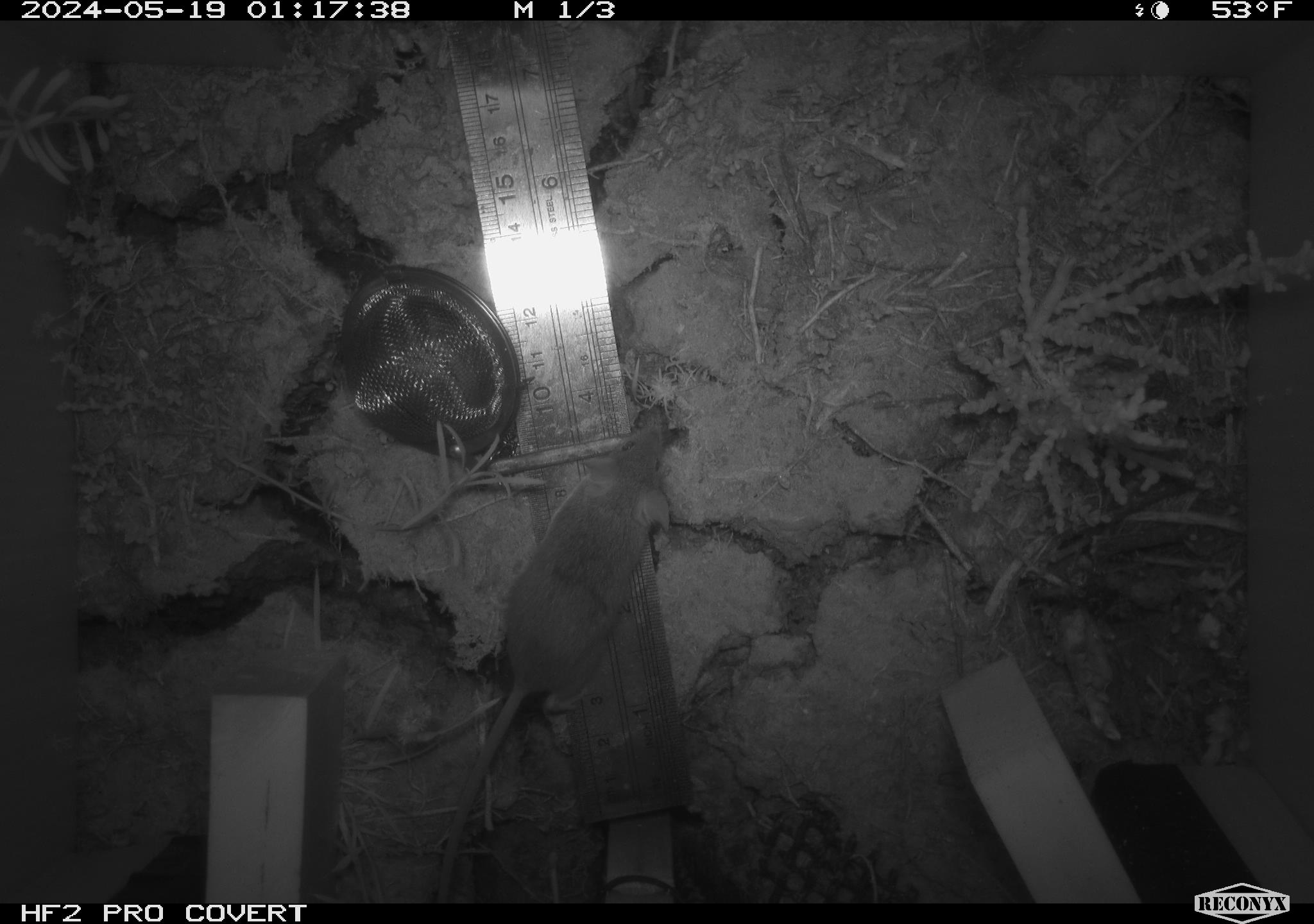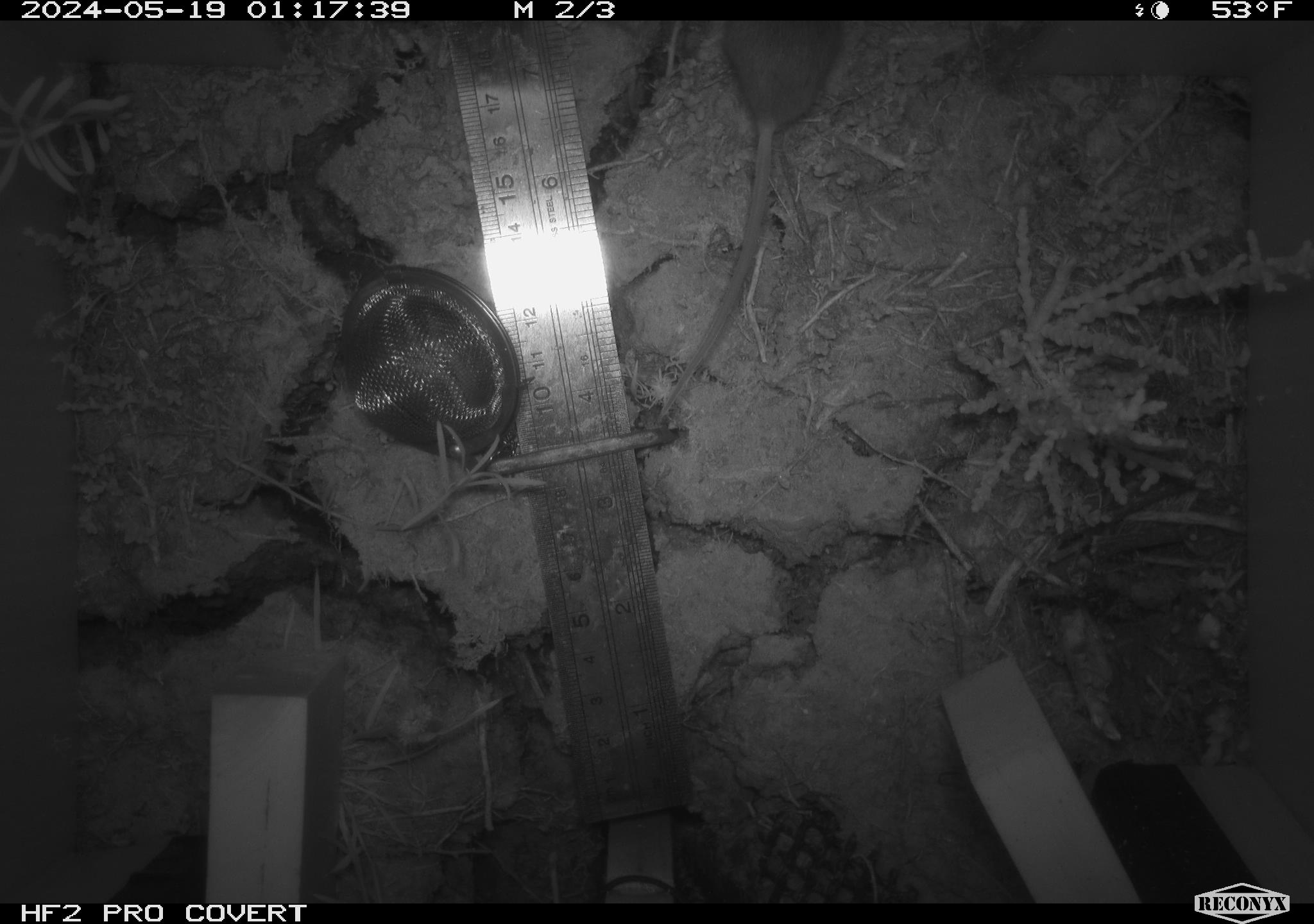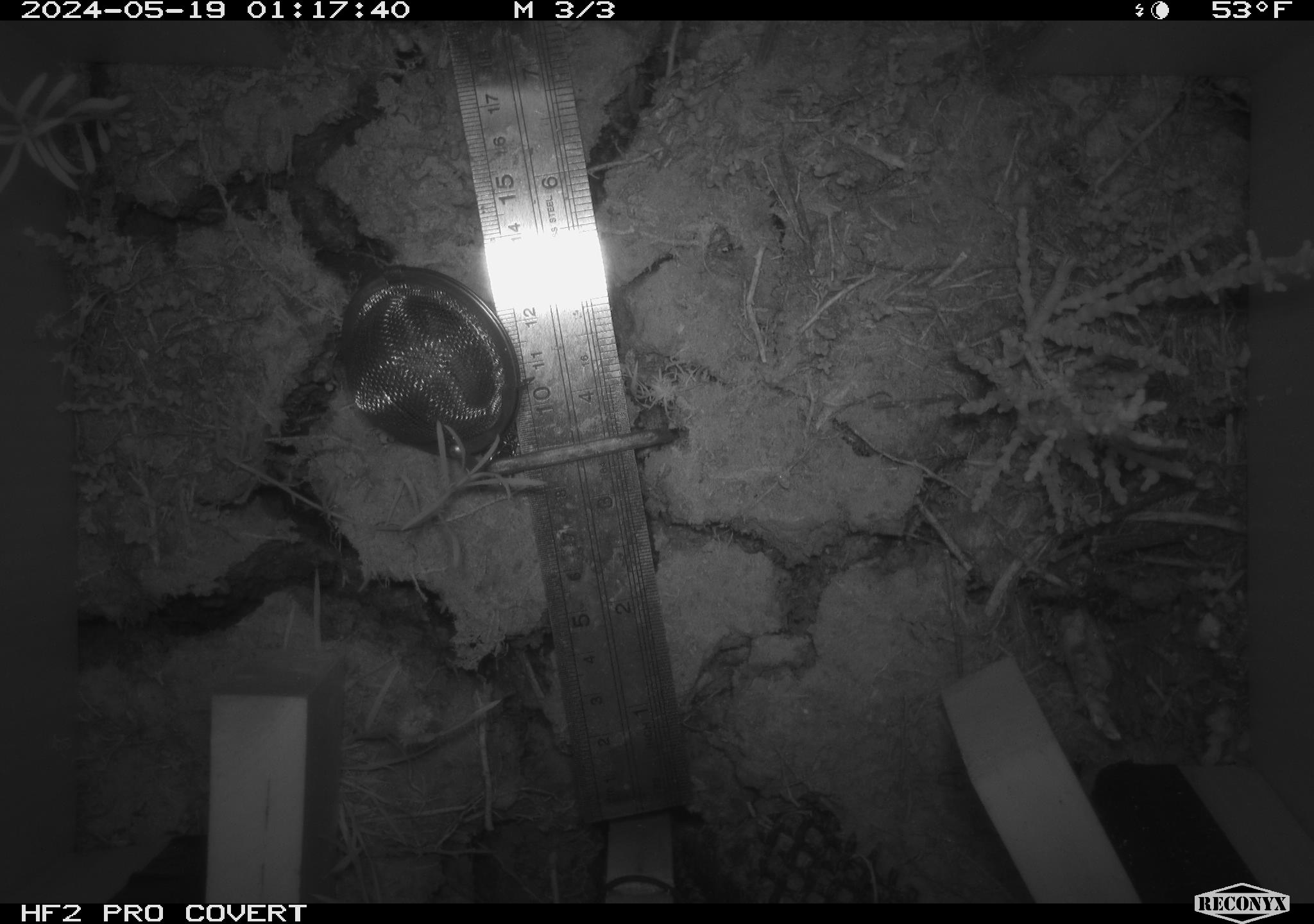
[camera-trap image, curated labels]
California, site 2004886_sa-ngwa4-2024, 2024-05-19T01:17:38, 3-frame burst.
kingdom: Animalia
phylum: Chordata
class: Mammalia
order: Rodentia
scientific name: Rodentia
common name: mouse species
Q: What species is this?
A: Mouse species (Rodentia).